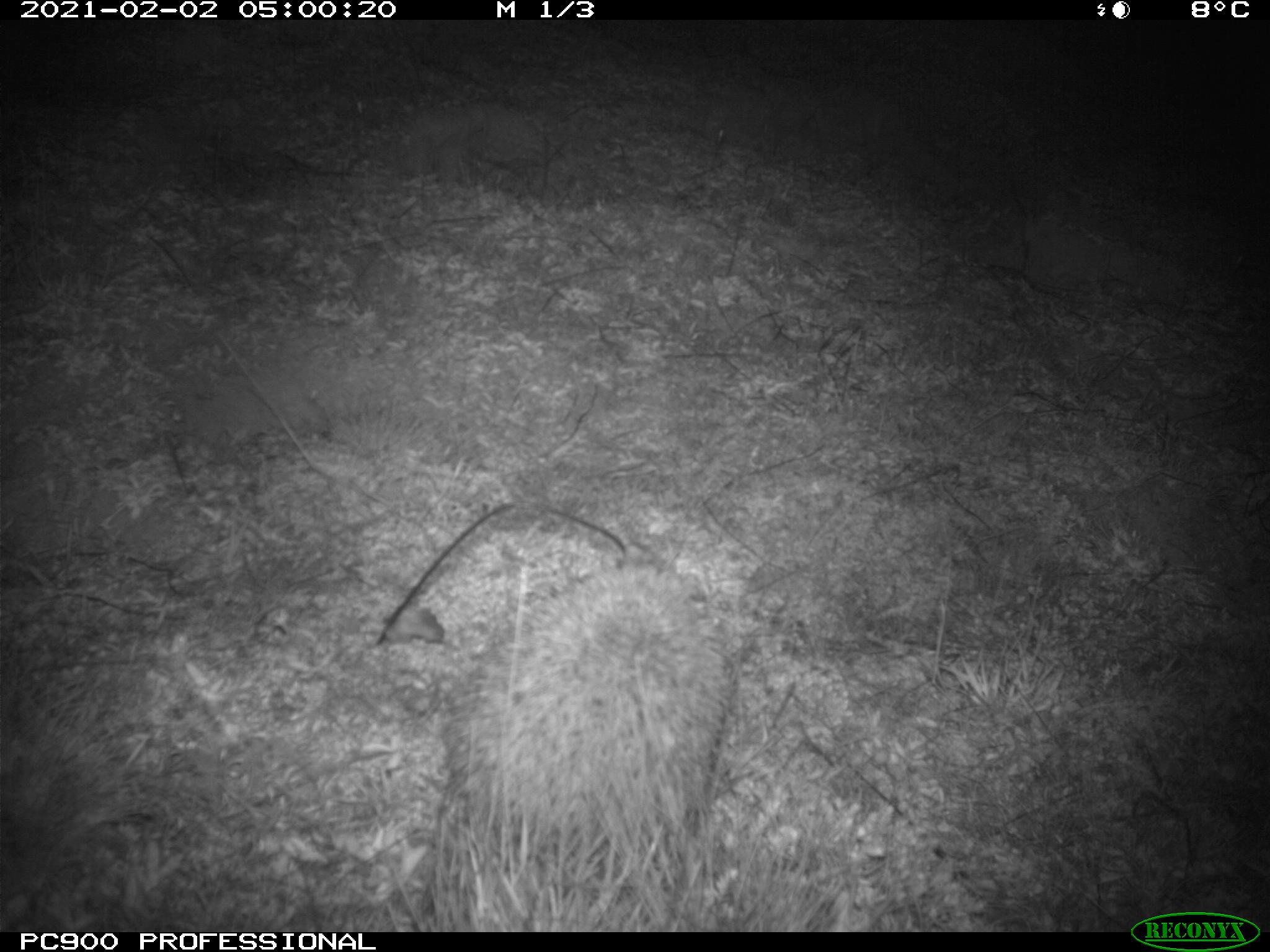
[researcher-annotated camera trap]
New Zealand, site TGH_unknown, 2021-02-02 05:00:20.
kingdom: Animalia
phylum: Chordata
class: Mammalia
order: Eulipotyphla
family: Erinaceidae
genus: Erinaceus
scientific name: Erinaceus europaeus europaeus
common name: european hedgehog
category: hedgehog